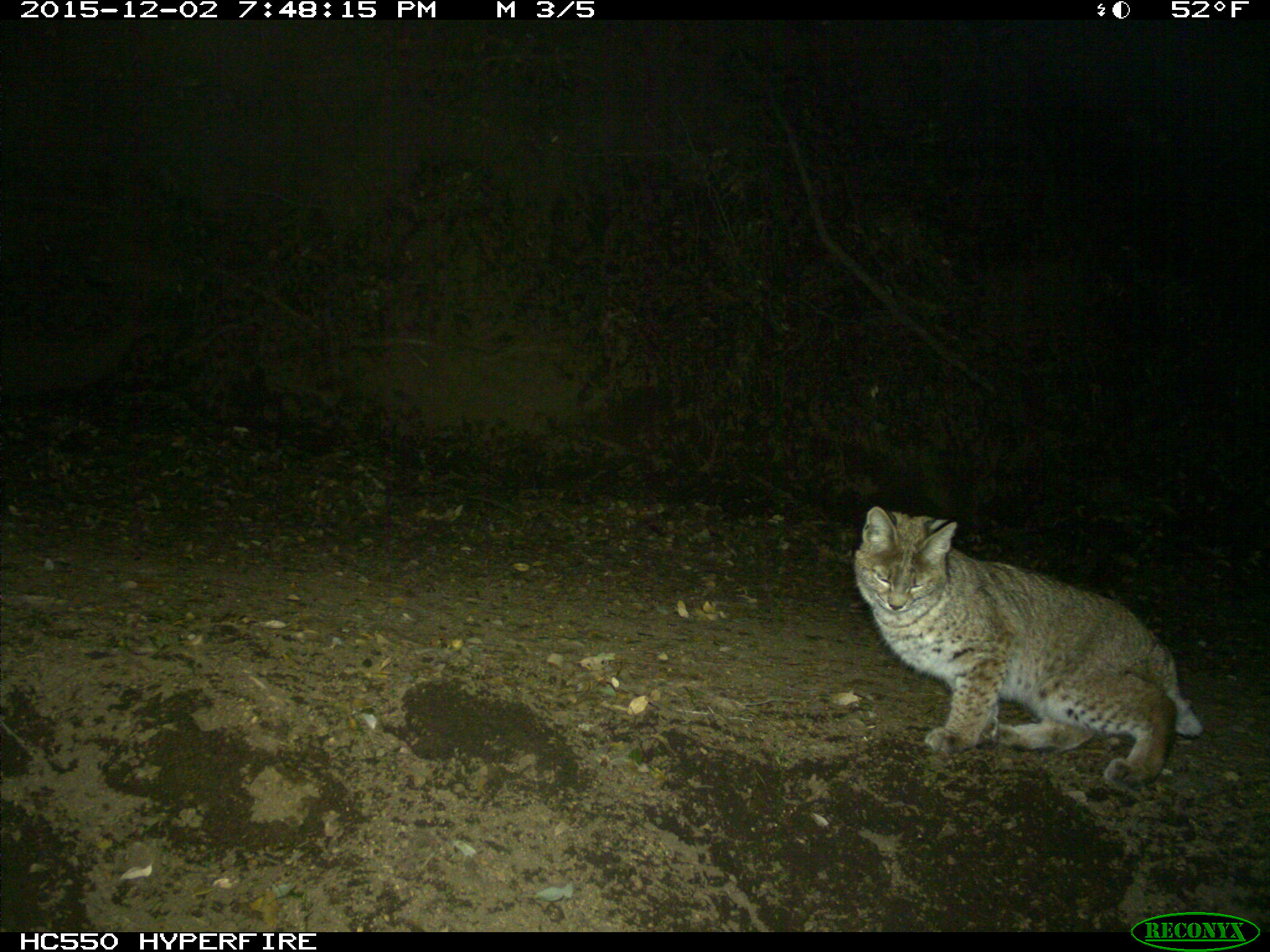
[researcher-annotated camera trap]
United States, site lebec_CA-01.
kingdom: Animalia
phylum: Chordata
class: Mammalia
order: Carnivora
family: Felidae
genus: Lynx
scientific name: Lynx rufus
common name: bobcat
Lynx rufus (bobcat).